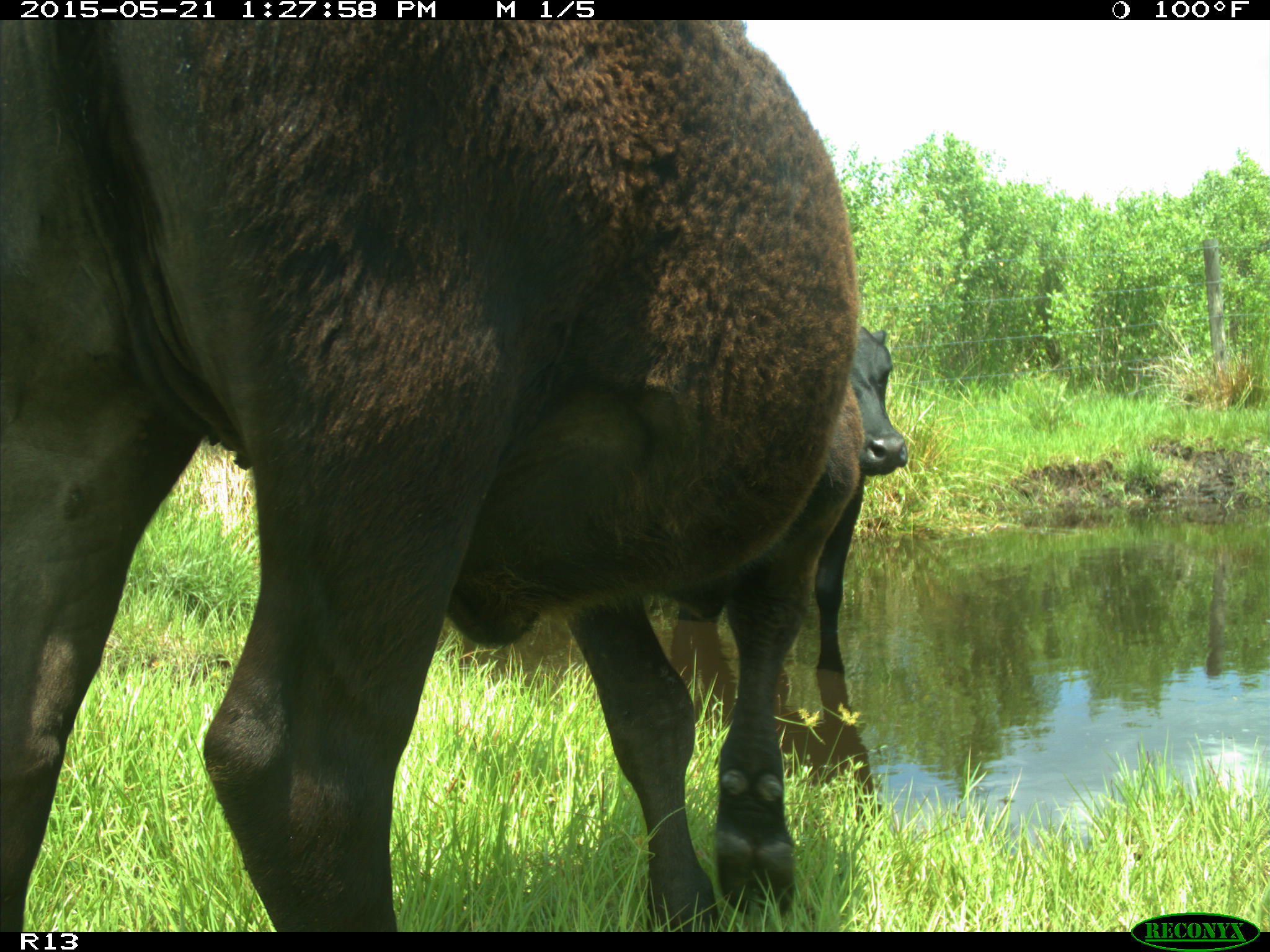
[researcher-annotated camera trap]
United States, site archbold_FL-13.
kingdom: Animalia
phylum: Chordata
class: Mammalia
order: Artiodactyla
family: Bovidae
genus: Bos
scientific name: Bos taurus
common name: domestic cow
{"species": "Bos taurus (domestic cow)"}